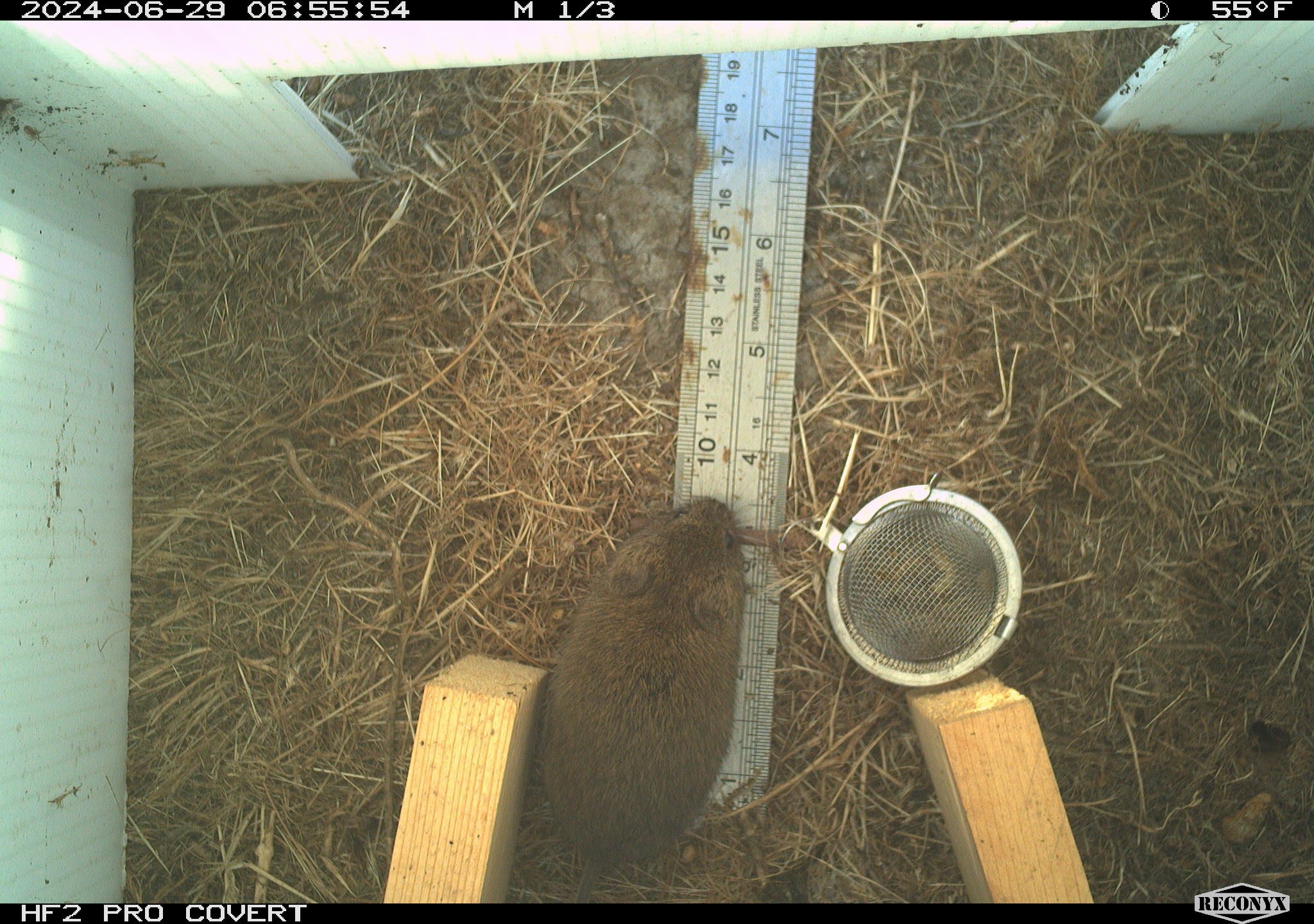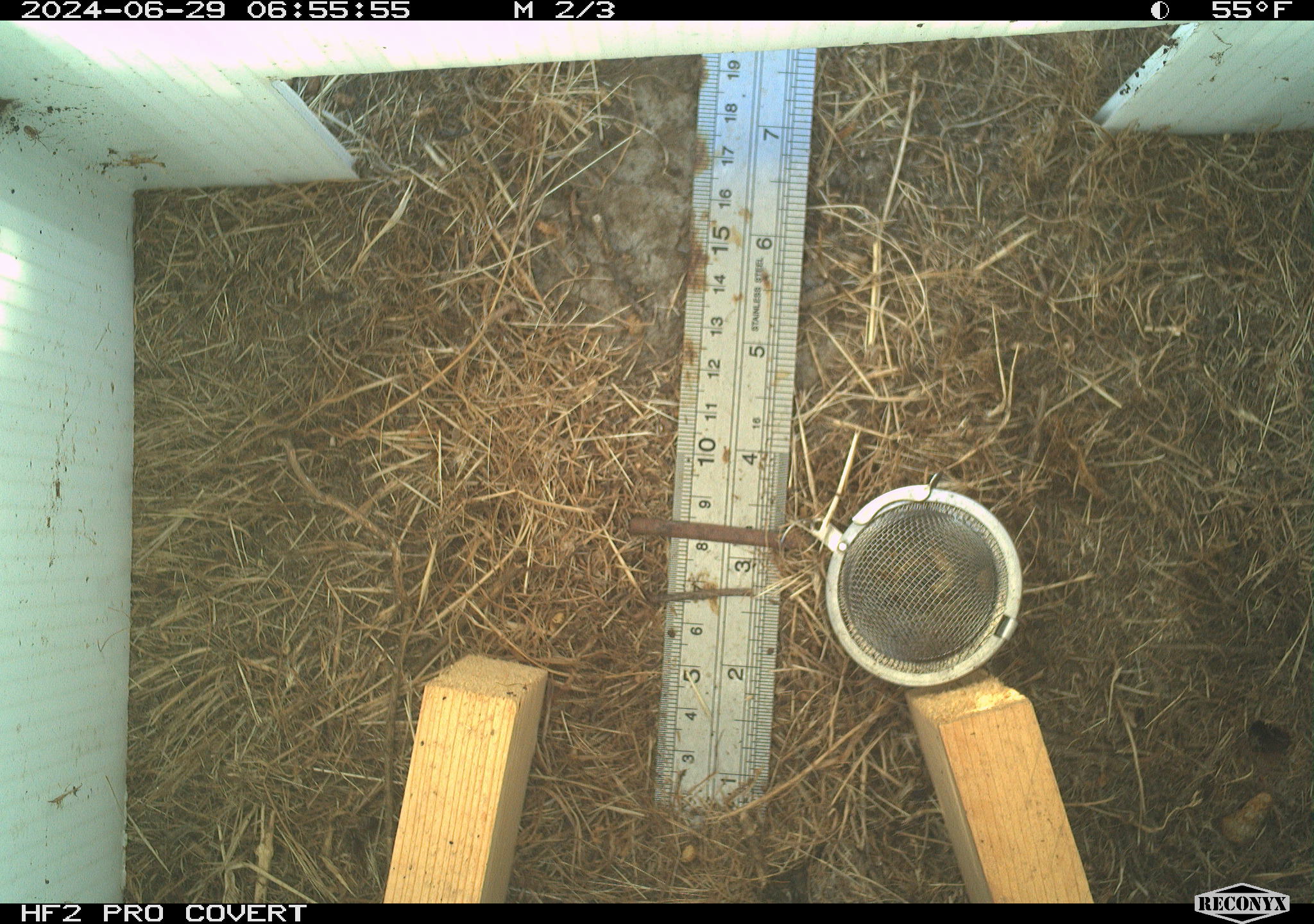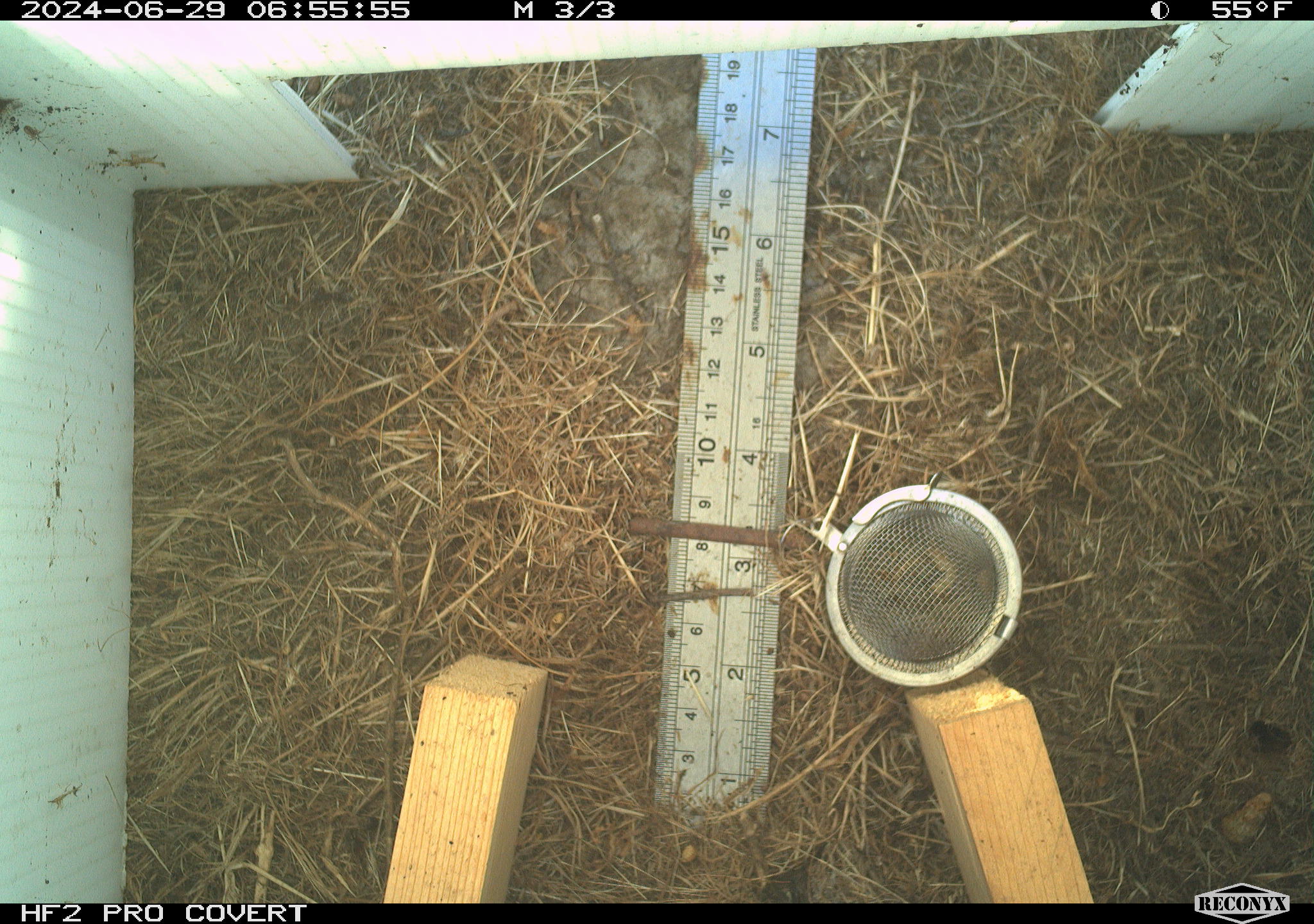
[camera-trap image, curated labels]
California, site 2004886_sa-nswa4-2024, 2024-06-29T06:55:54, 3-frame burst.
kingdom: Animalia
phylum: Chordata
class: Mammalia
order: Rodentia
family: Cricetidae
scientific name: Arvicolinae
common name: voles, lemmings, and muskrats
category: arvicolinae subfamily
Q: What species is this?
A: Arvicolinae subfamily (voles, lemmings, and muskrats) (Arvicolinae).